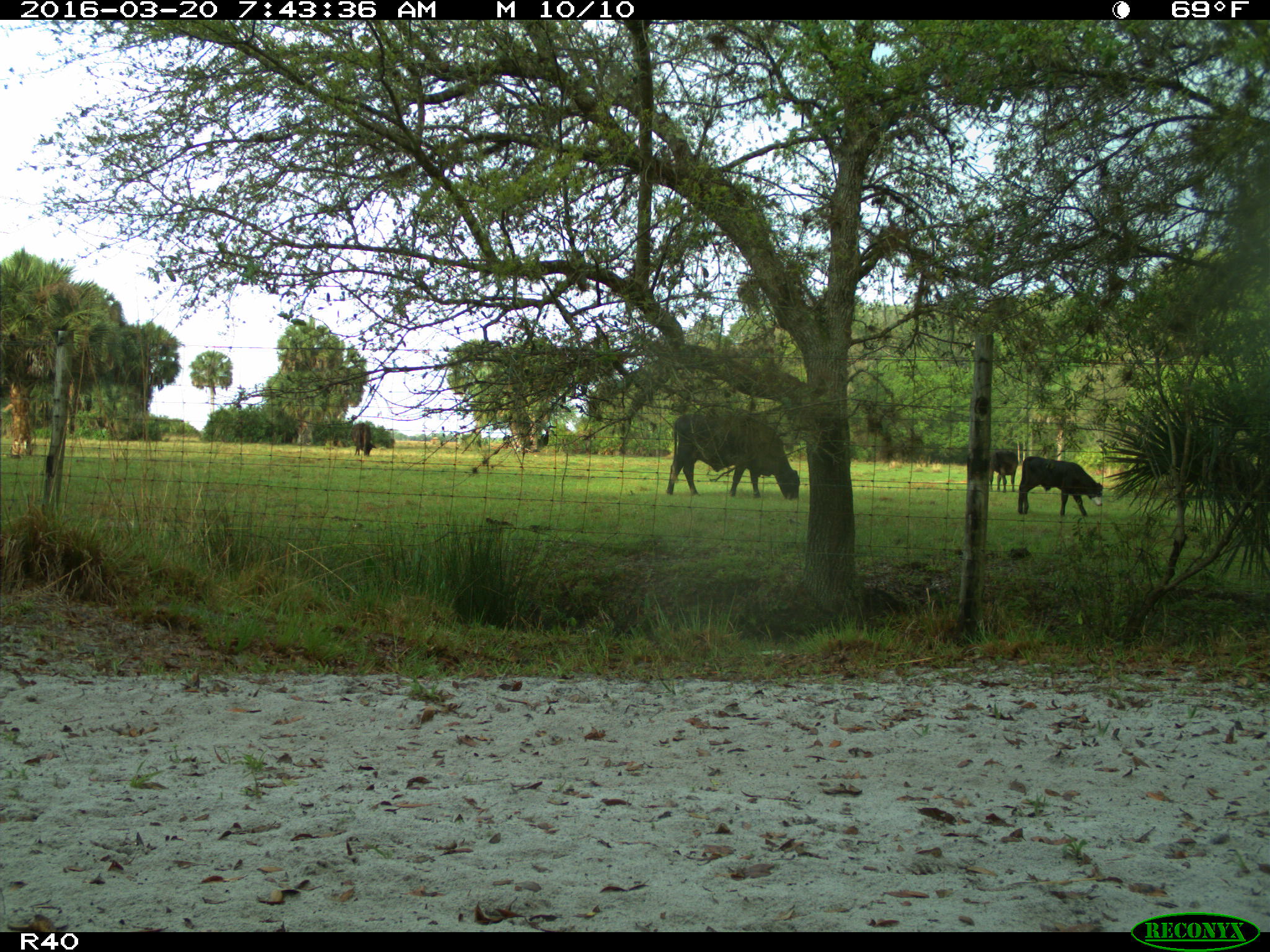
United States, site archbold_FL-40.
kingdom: Animalia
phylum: Chordata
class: Mammalia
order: Artiodactyla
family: Bovidae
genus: Bos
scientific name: Bos taurus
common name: domestic cow